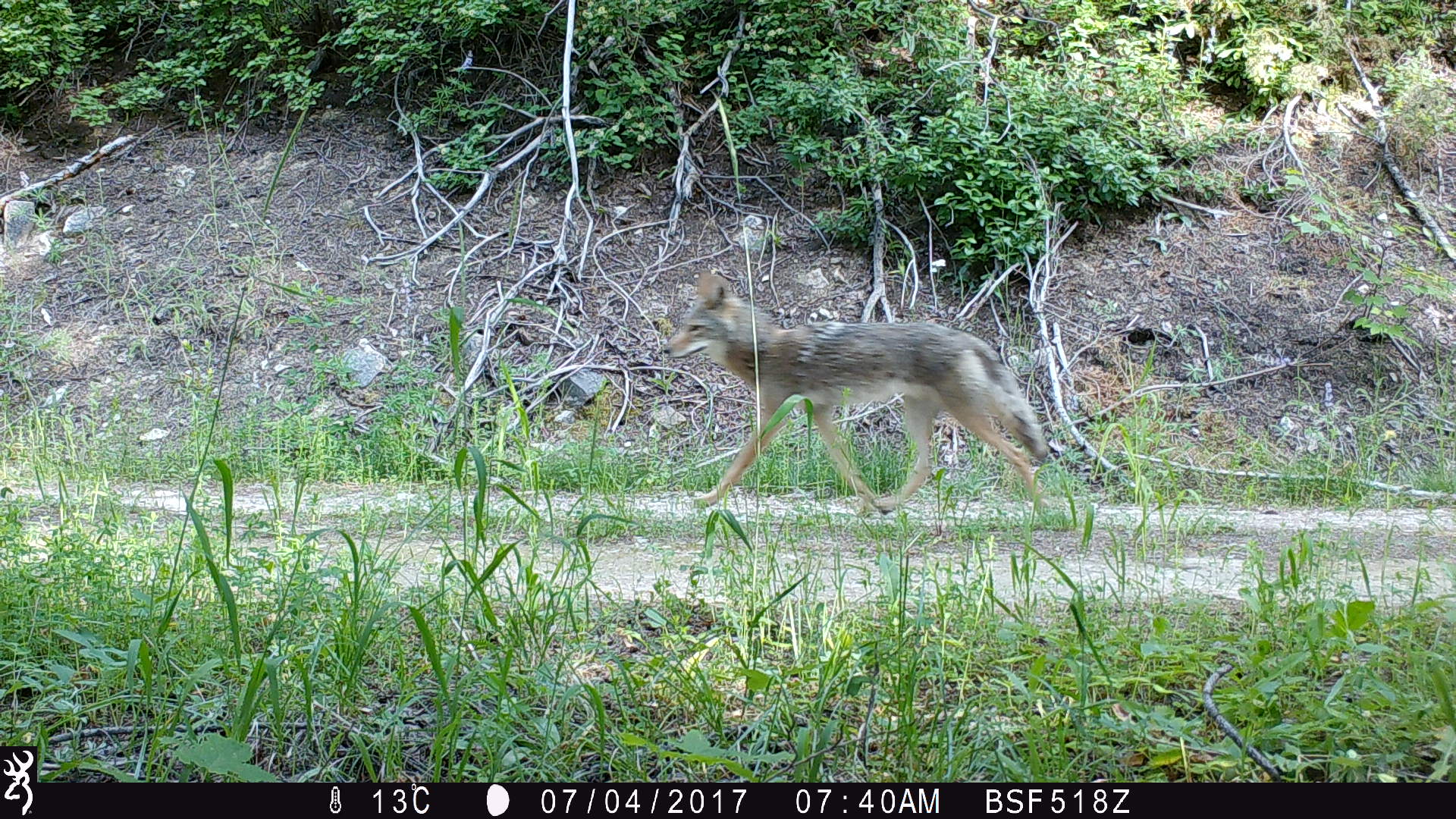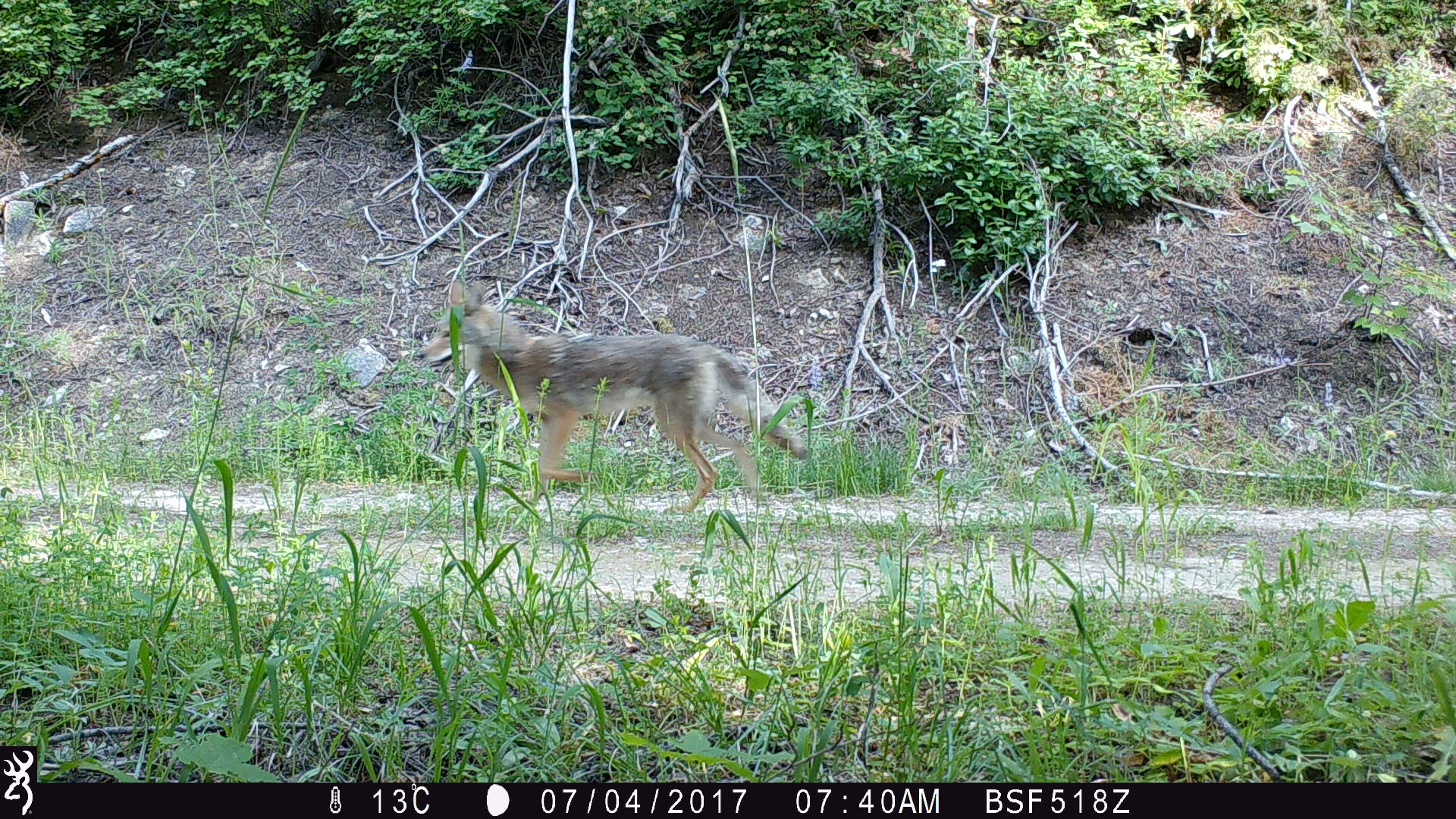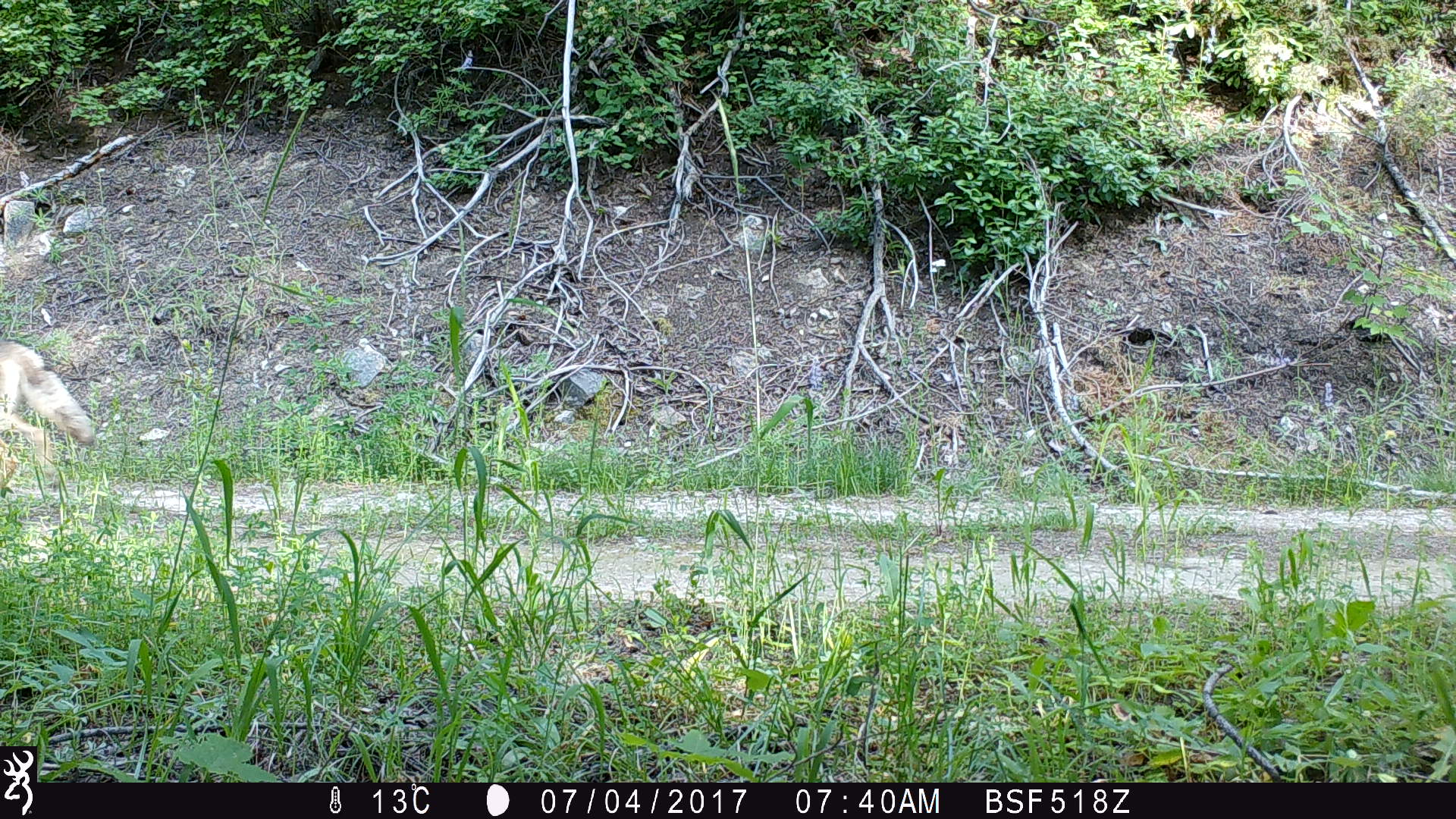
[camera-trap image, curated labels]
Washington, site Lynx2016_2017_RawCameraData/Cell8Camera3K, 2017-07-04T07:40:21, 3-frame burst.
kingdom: Animalia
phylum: Chordata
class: Mammalia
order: Carnivora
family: Canidae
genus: Canis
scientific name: Canis latrans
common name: coyote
Canis latrans (coyote). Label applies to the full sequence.